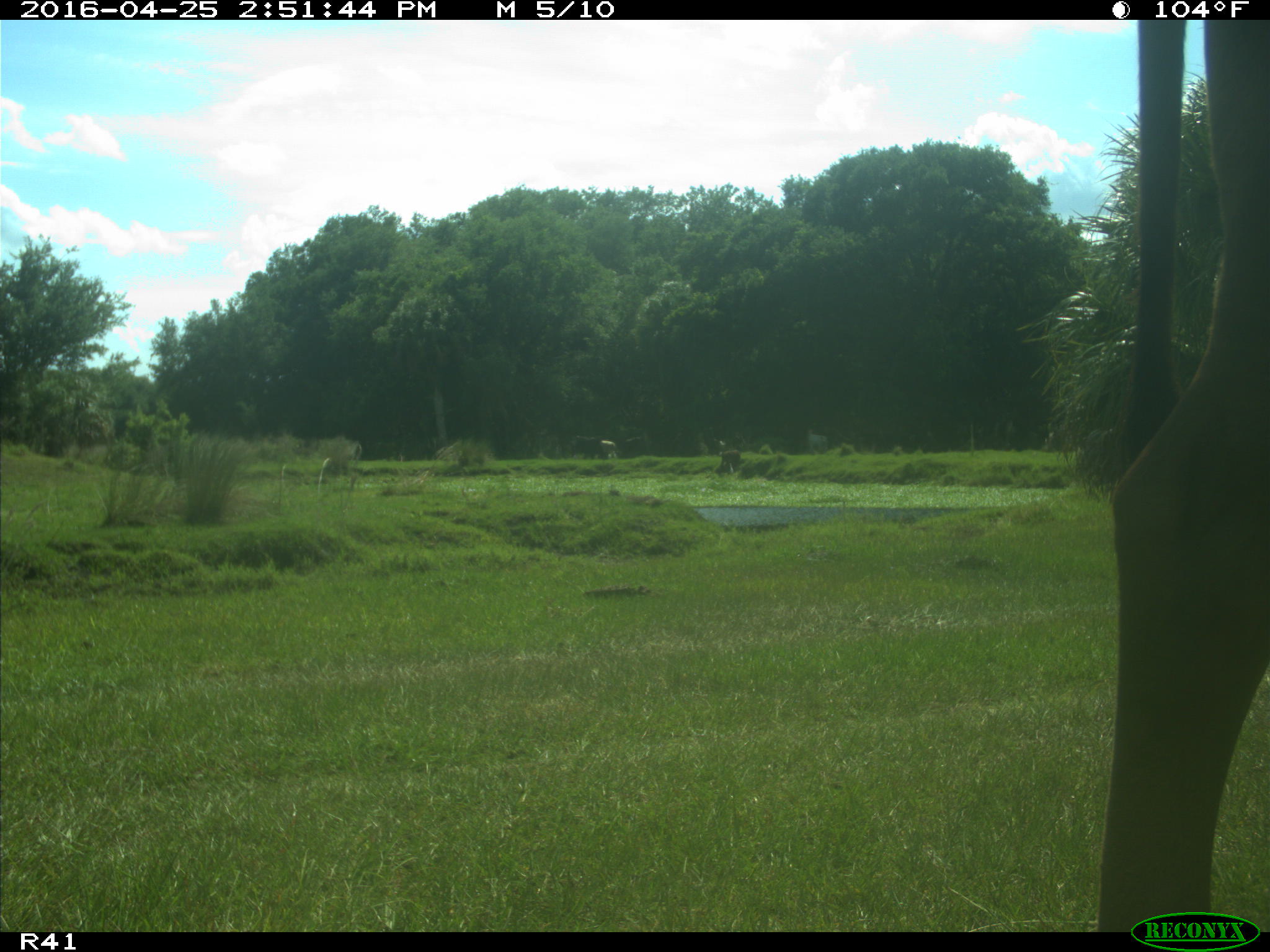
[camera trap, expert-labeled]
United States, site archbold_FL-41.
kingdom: Animalia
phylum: Chordata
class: Mammalia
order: Artiodactyla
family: Bovidae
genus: Bos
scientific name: Bos taurus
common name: domestic cow